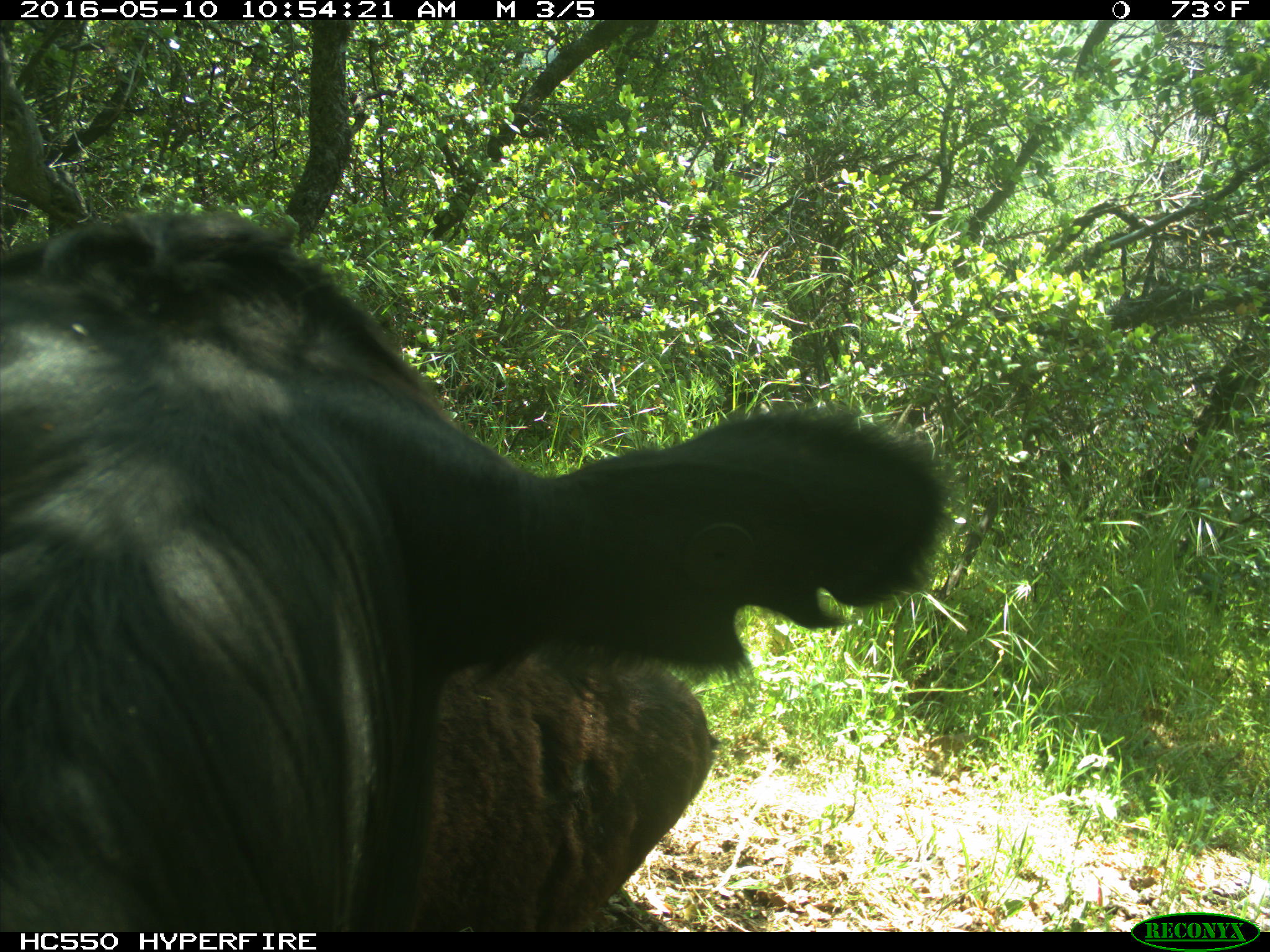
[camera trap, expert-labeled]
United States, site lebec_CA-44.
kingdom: Animalia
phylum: Chordata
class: Mammalia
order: Artiodactyla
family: Bovidae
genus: Bos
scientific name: Bos taurus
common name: domestic cow